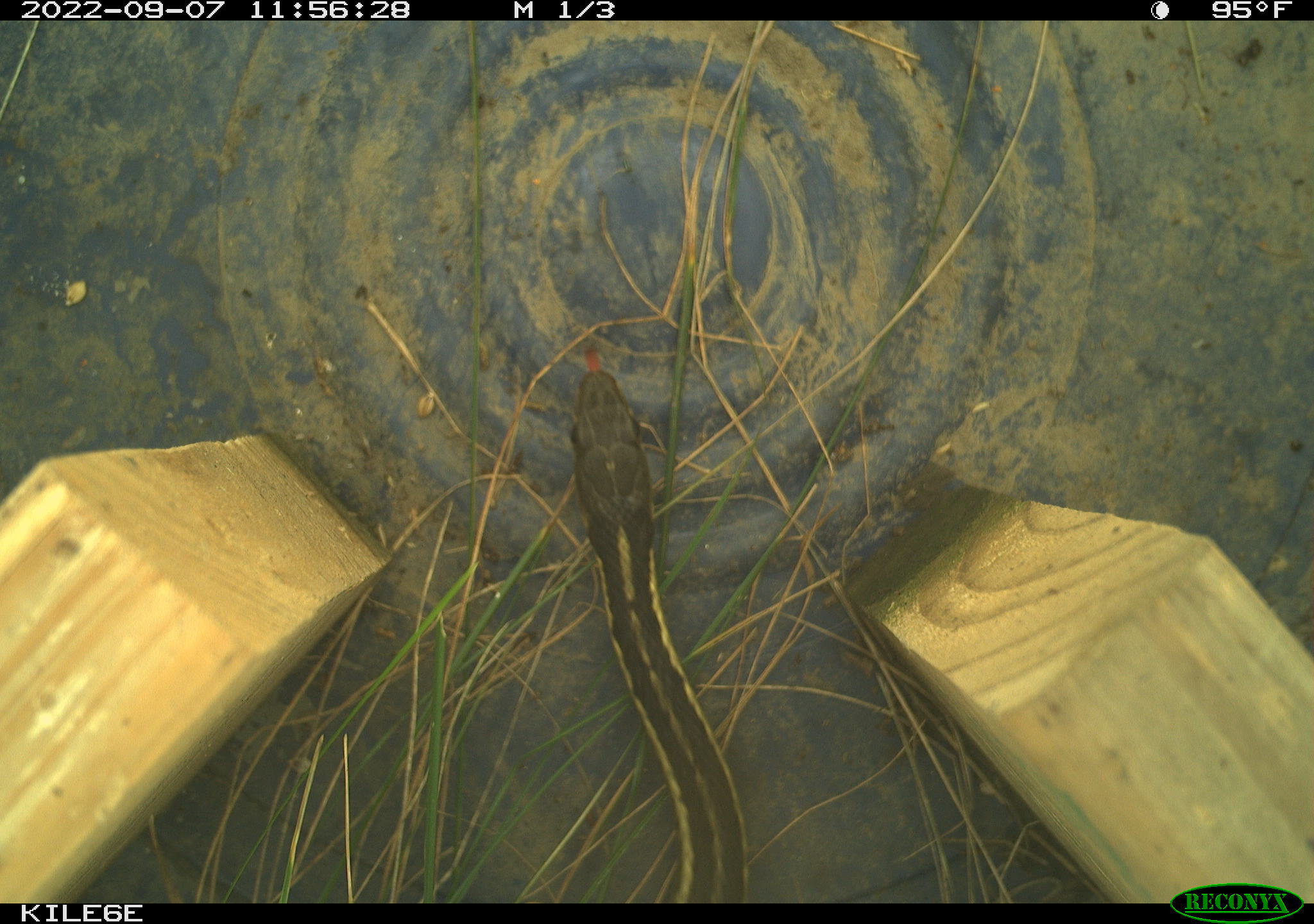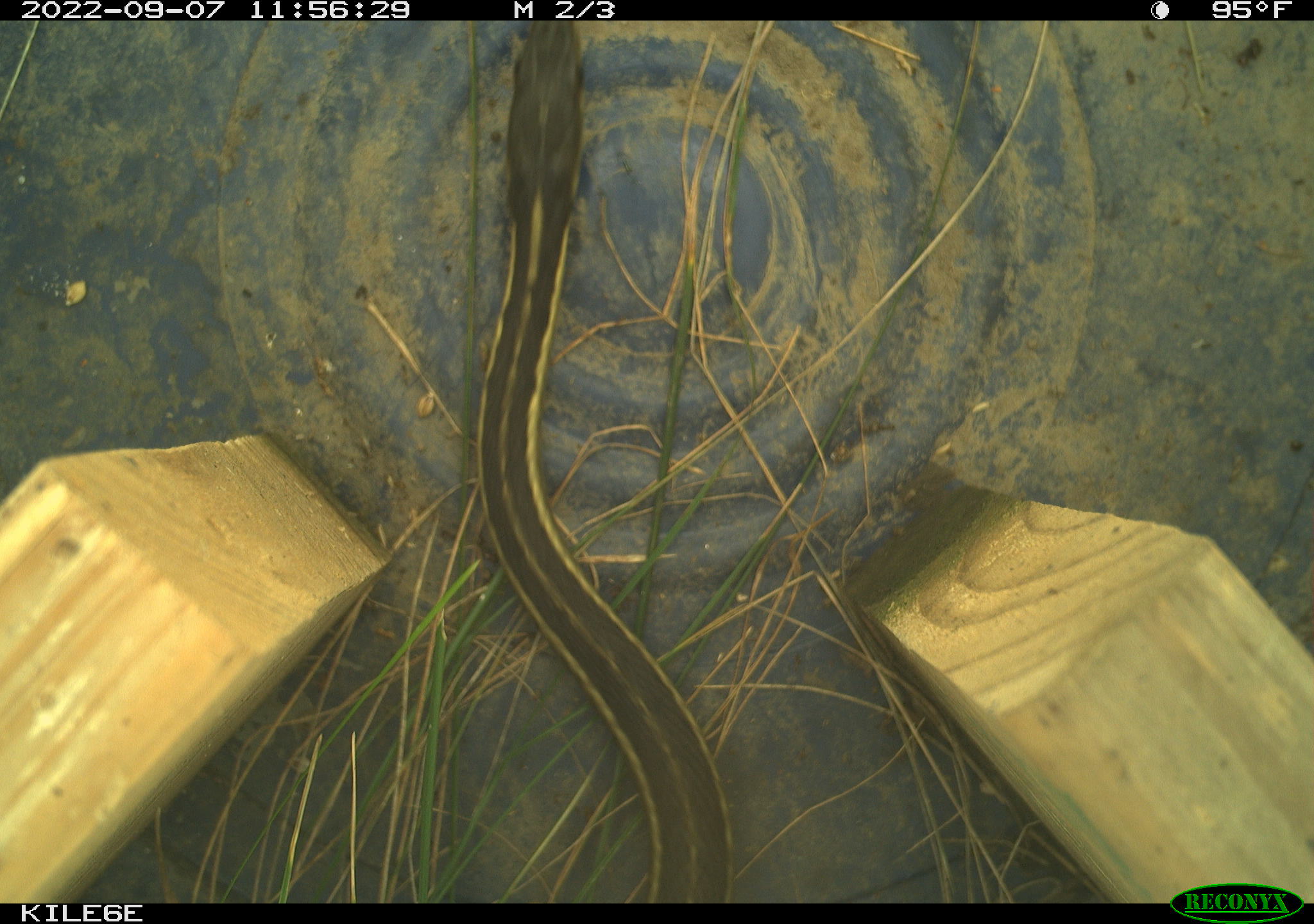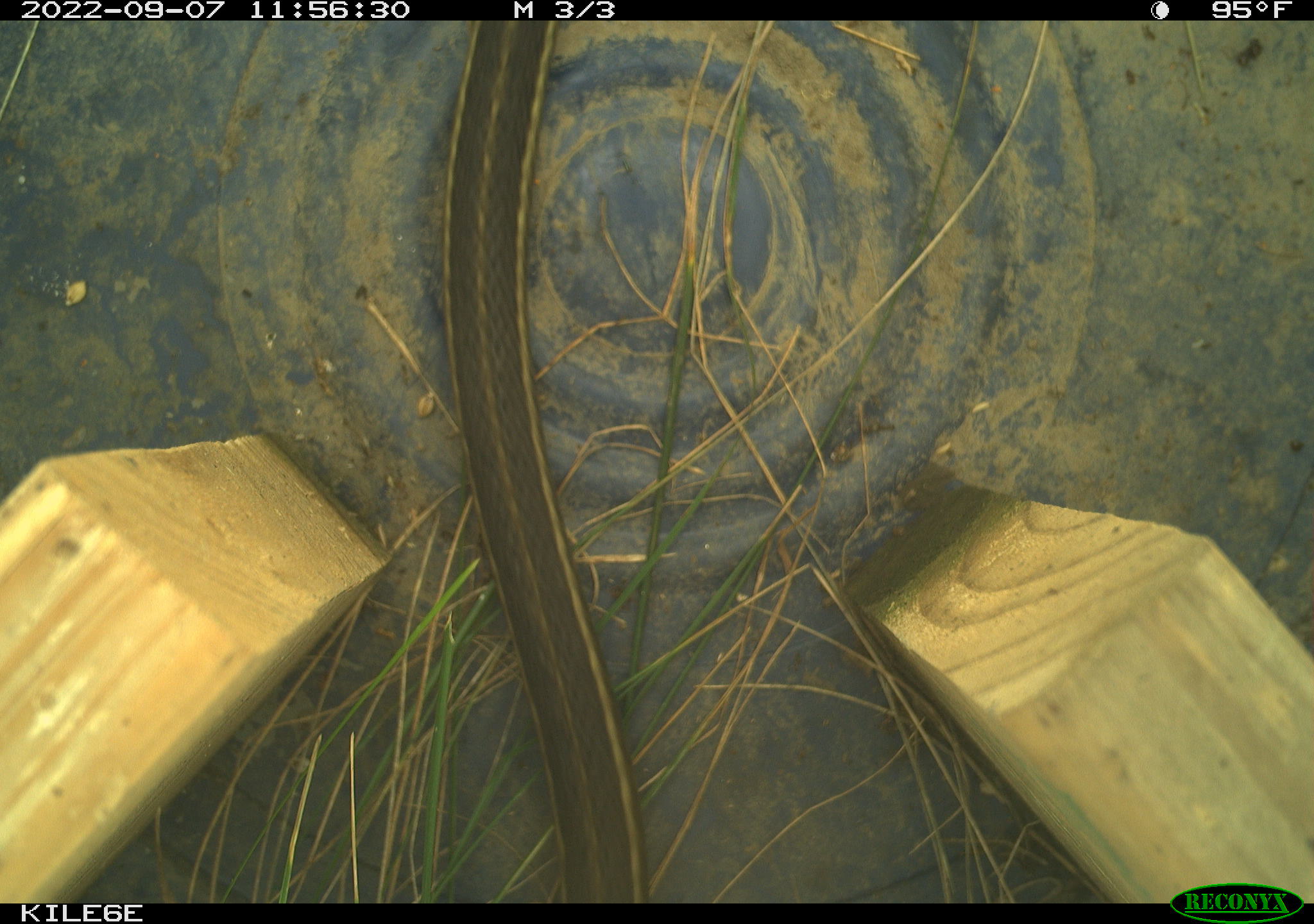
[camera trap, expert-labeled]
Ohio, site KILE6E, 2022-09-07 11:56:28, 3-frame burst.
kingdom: Animalia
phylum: Chordata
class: Reptilia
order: Squamata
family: Colubridae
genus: Thamnophis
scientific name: Thamnophis sirtalis sirtalis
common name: eastern gartersnake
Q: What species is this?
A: Eastern gartersnake (Thamnophis sirtalis sirtalis).